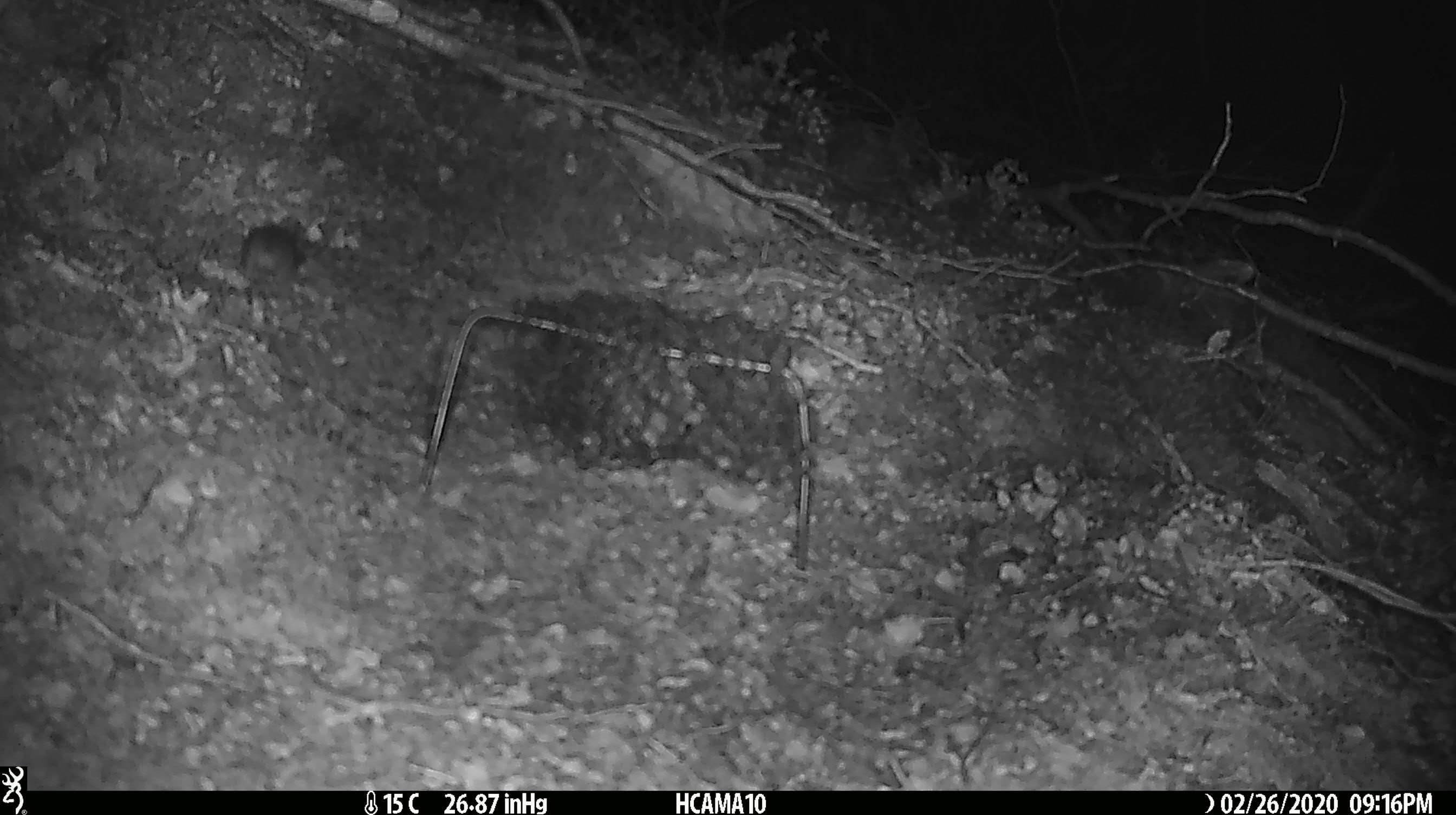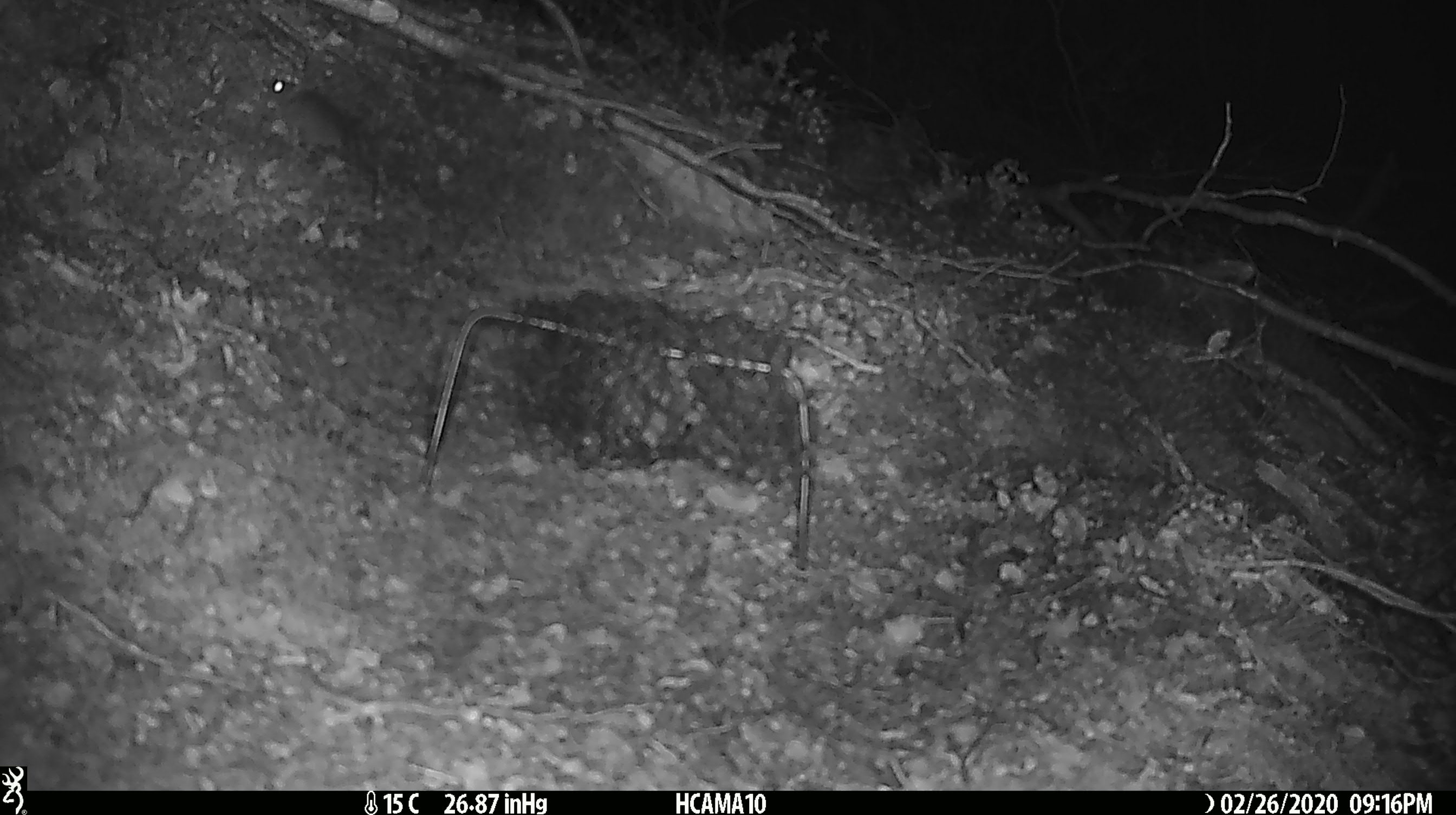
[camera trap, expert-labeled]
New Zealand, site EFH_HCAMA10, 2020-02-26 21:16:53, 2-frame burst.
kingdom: Animalia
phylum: Chordata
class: Mammalia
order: Rodentia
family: Muridae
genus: Mus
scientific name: Mus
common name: mouse